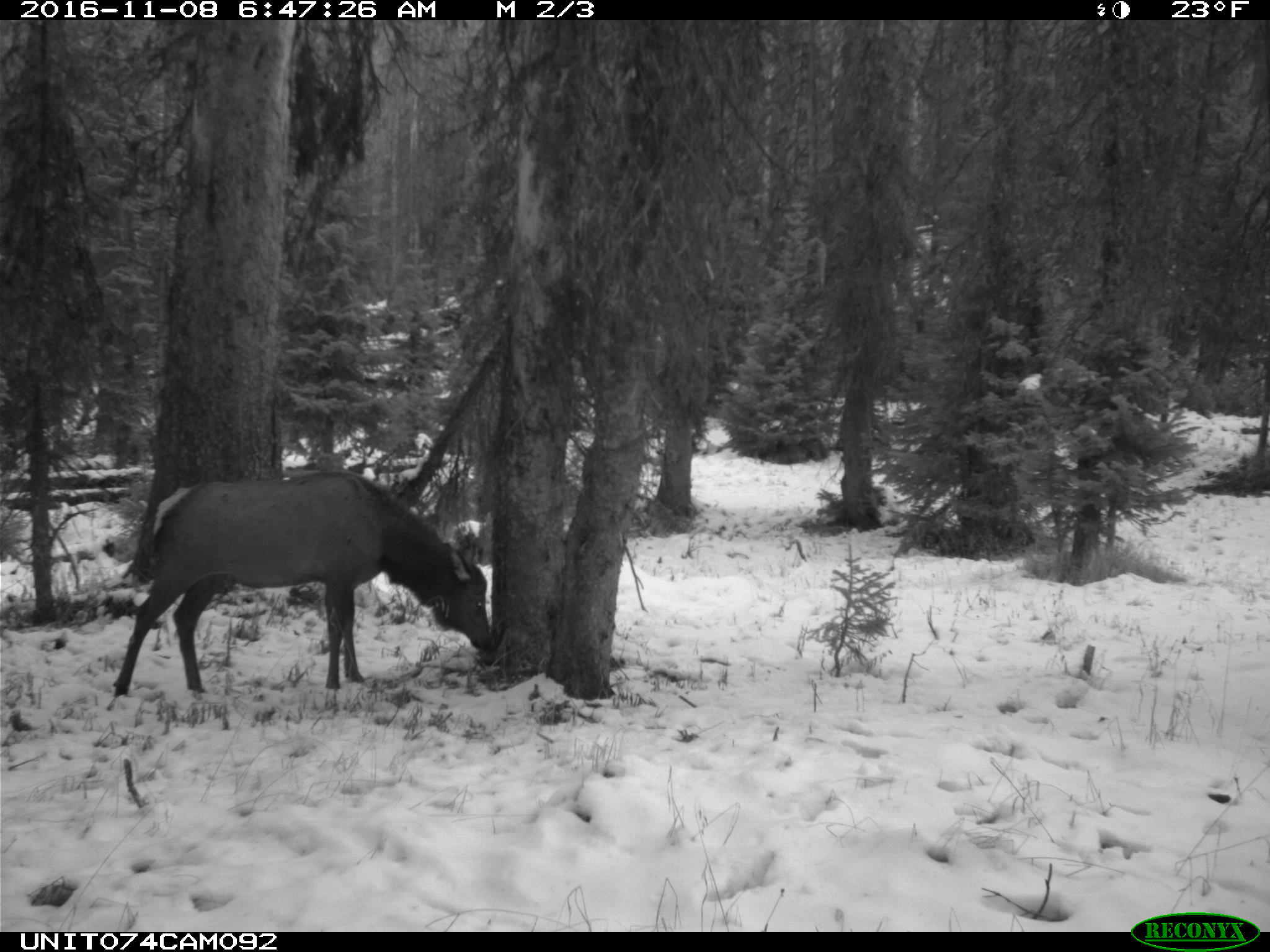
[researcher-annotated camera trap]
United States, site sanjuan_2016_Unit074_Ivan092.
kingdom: Animalia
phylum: Chordata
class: Mammalia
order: Artiodactyla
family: Cervidae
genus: Cervus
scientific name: Cervus elaphus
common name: red deer